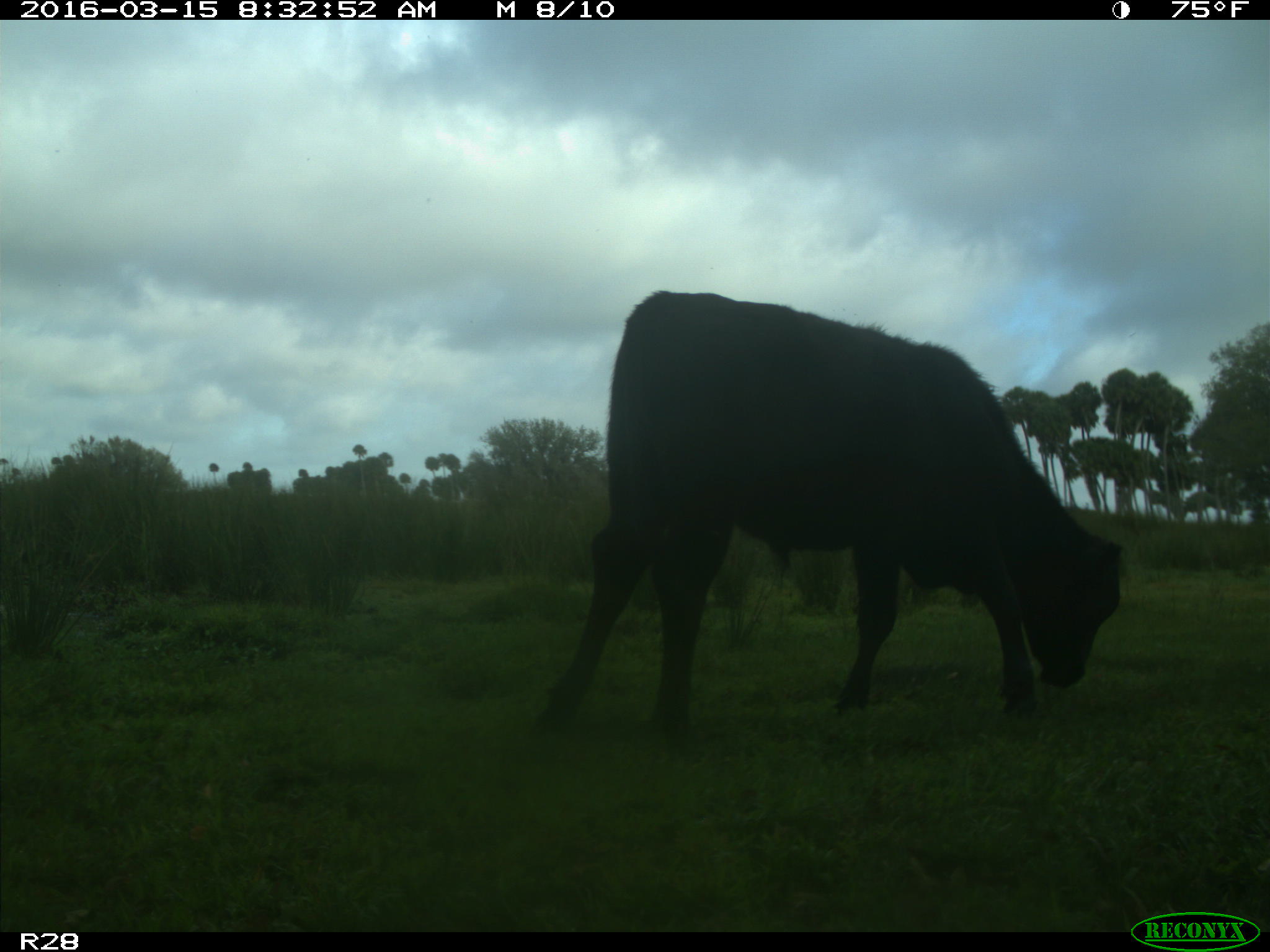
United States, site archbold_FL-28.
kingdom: Animalia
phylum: Chordata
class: Mammalia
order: Artiodactyla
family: Bovidae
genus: Bos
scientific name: Bos taurus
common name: domestic cow